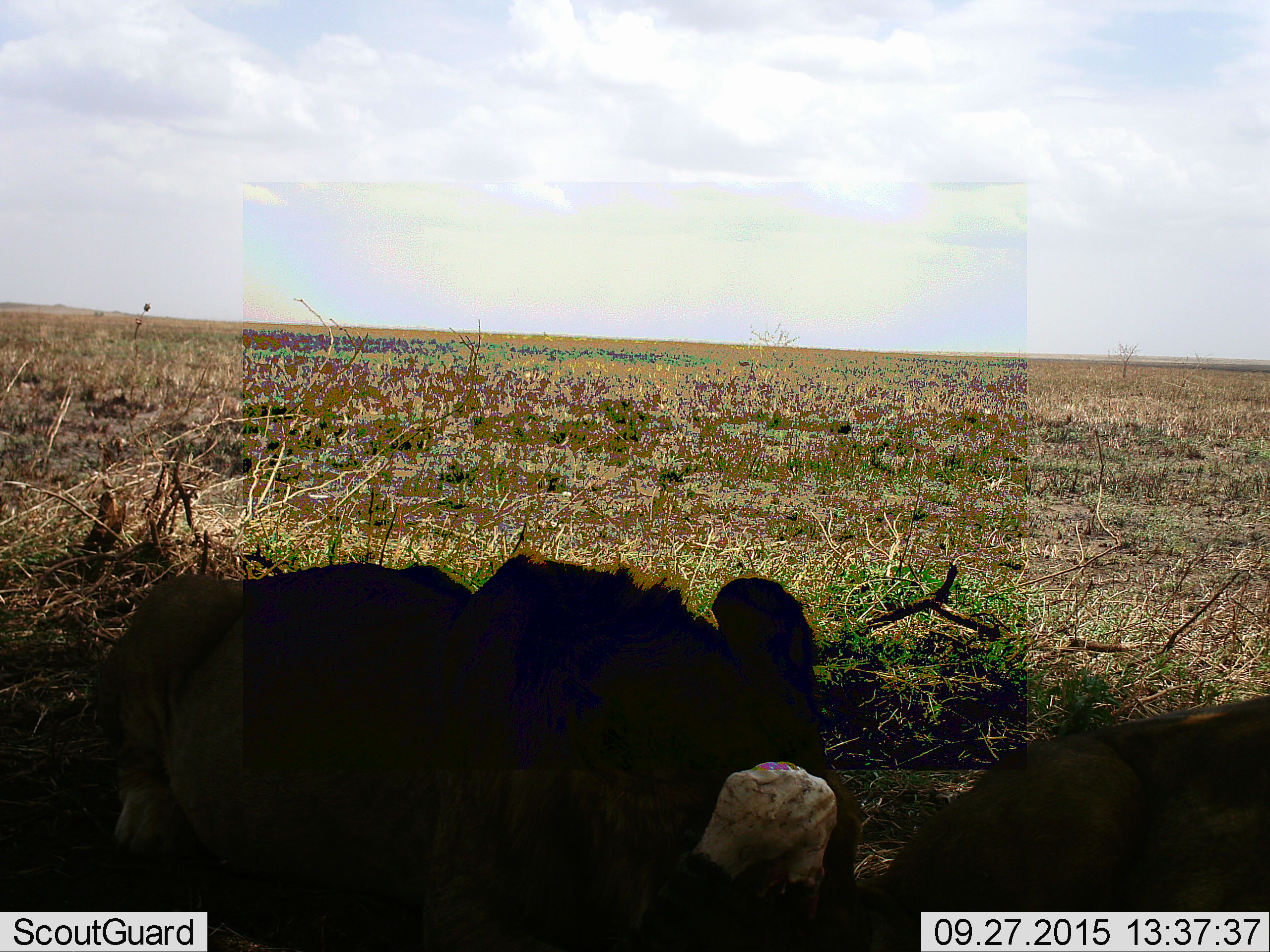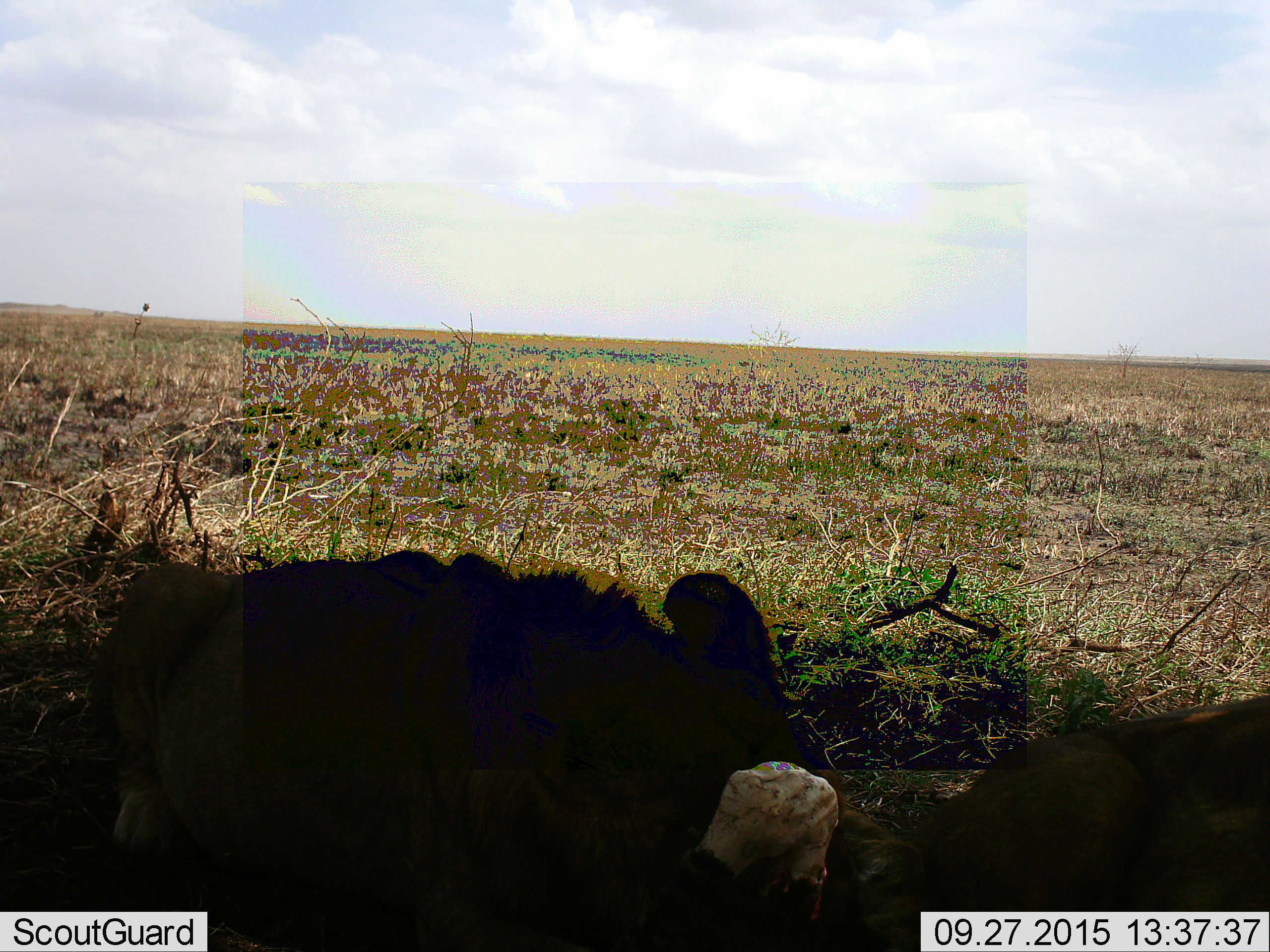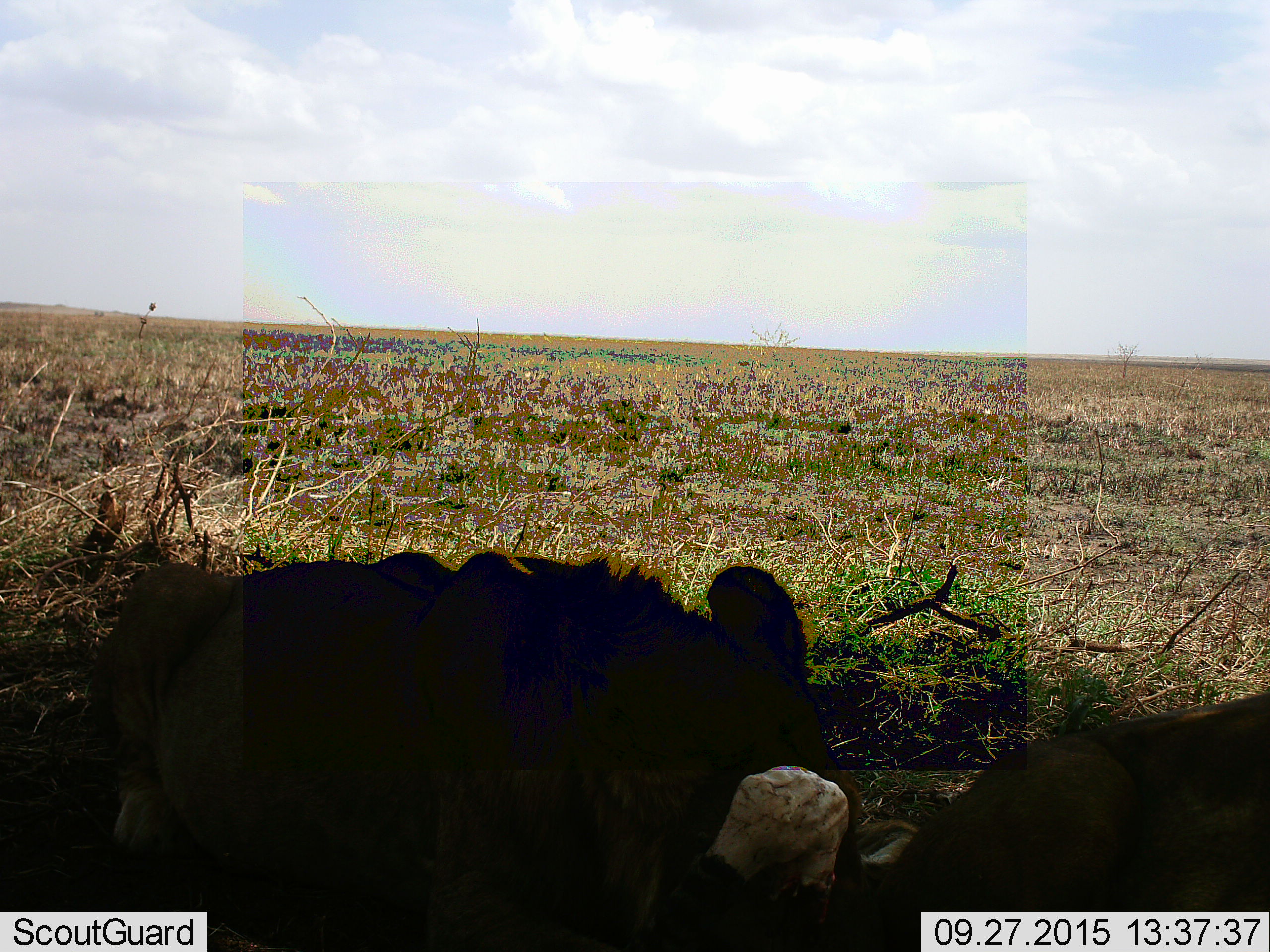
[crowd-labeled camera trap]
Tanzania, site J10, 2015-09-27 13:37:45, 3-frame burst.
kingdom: Animalia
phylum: Chordata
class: Mammalia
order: Carnivora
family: Felidae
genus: Panthera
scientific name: Panthera leo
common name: lion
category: lionfemale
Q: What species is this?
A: Lionfemale (lion) (Panthera leo).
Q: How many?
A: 2.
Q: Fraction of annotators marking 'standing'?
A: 0%.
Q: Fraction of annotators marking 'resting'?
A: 40%.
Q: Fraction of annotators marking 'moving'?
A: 0%.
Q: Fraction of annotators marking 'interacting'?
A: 0%.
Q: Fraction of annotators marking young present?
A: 20%.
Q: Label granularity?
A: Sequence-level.